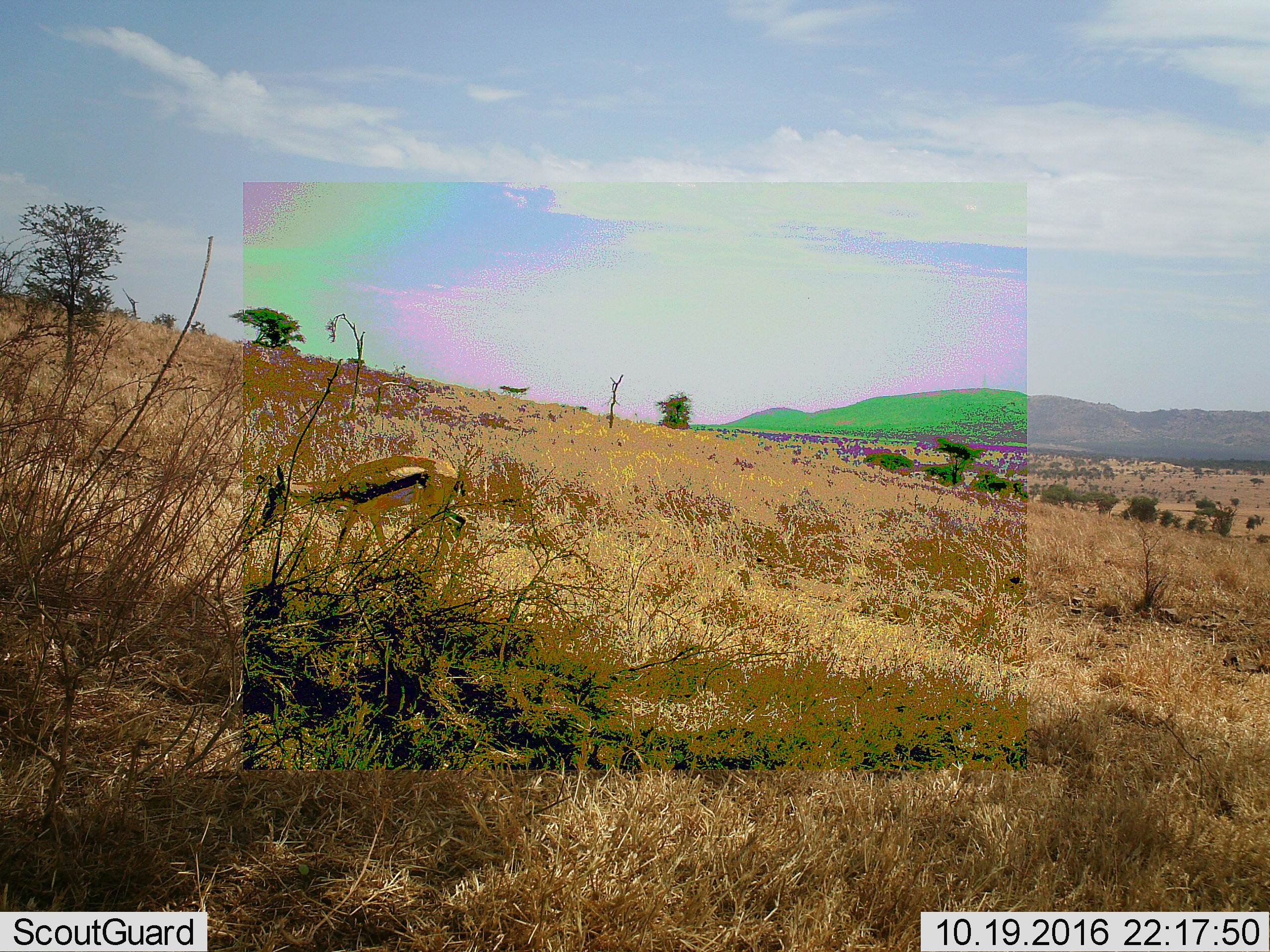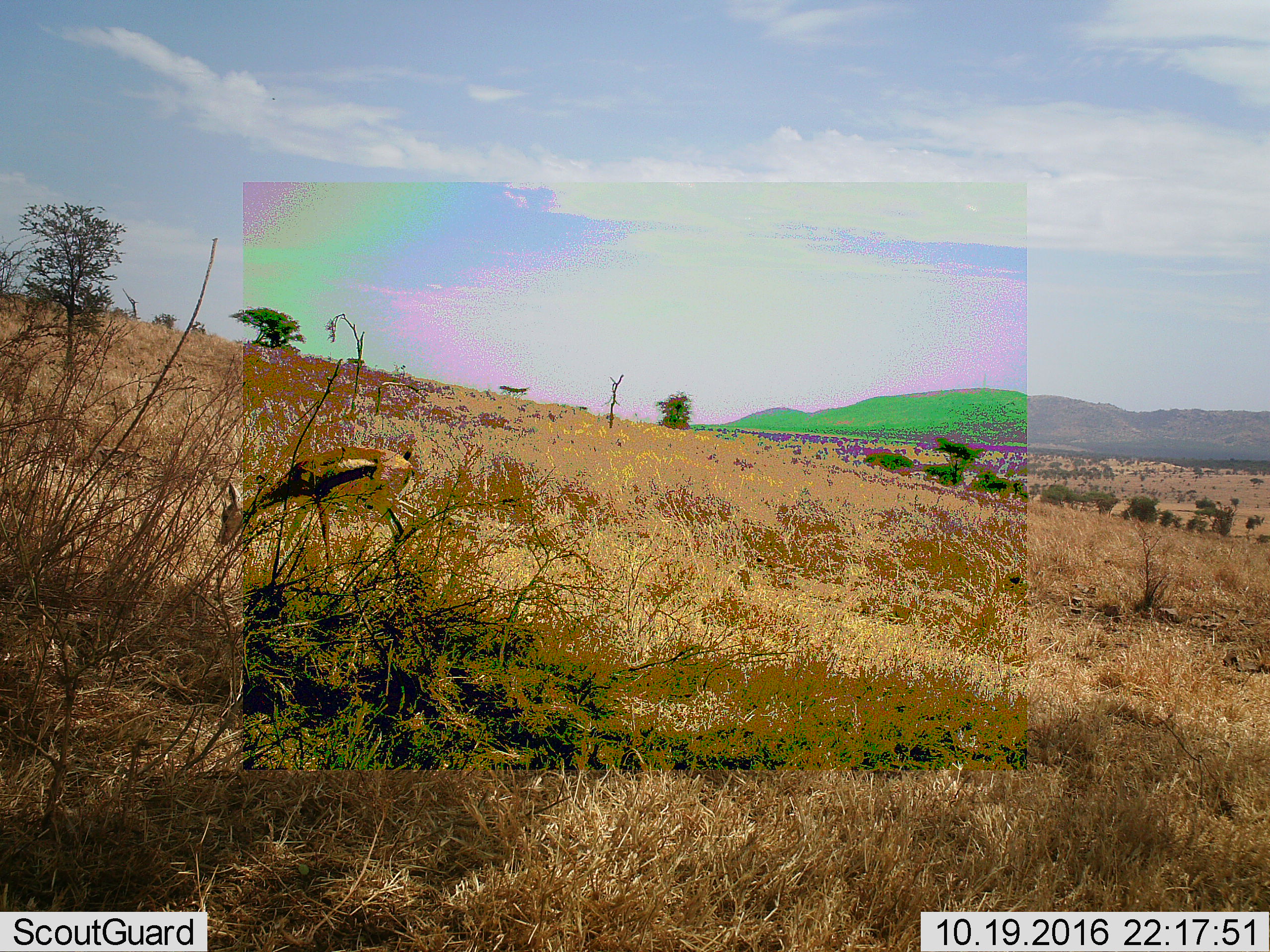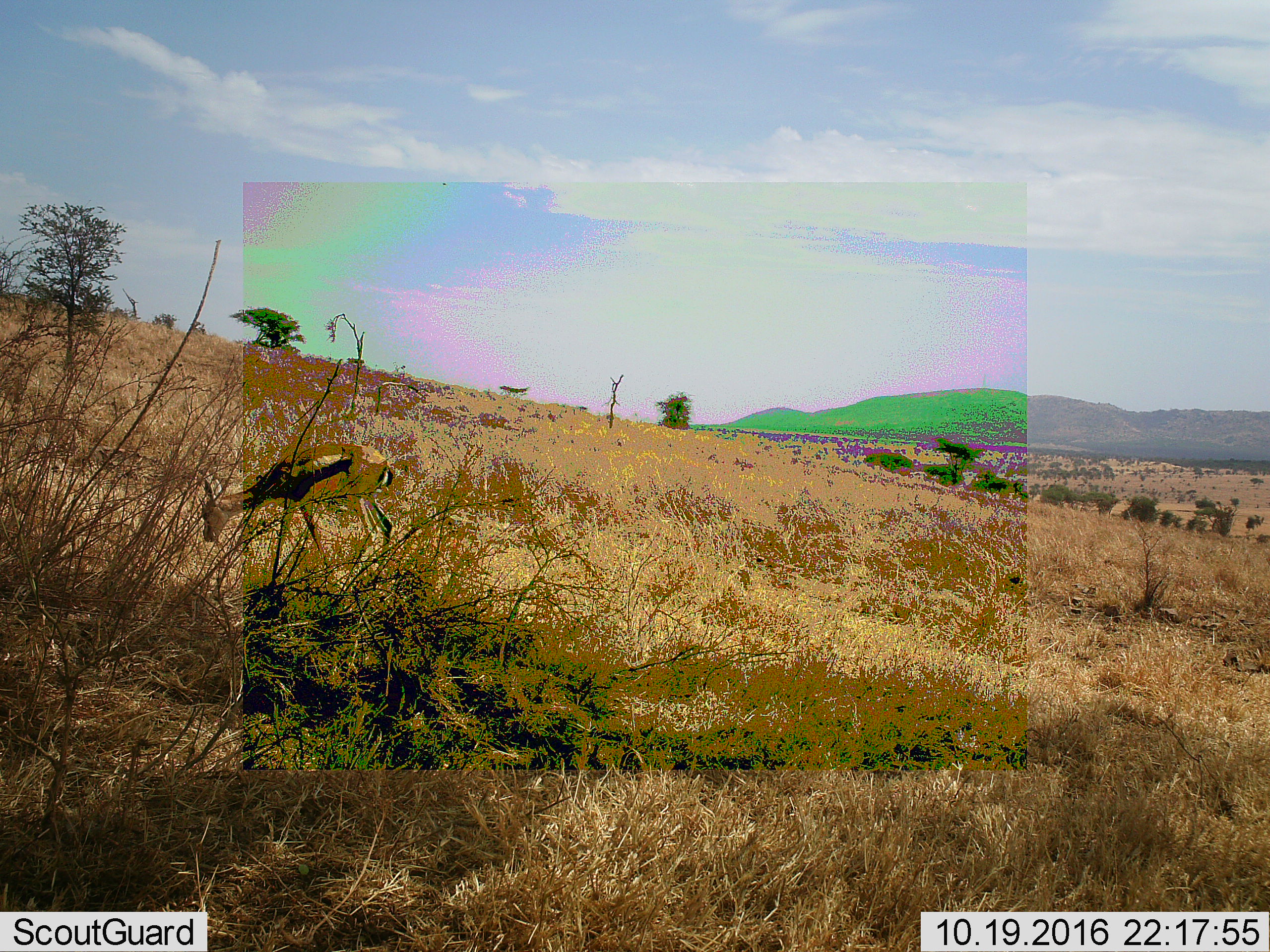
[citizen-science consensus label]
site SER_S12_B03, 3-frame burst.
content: unidentified animal